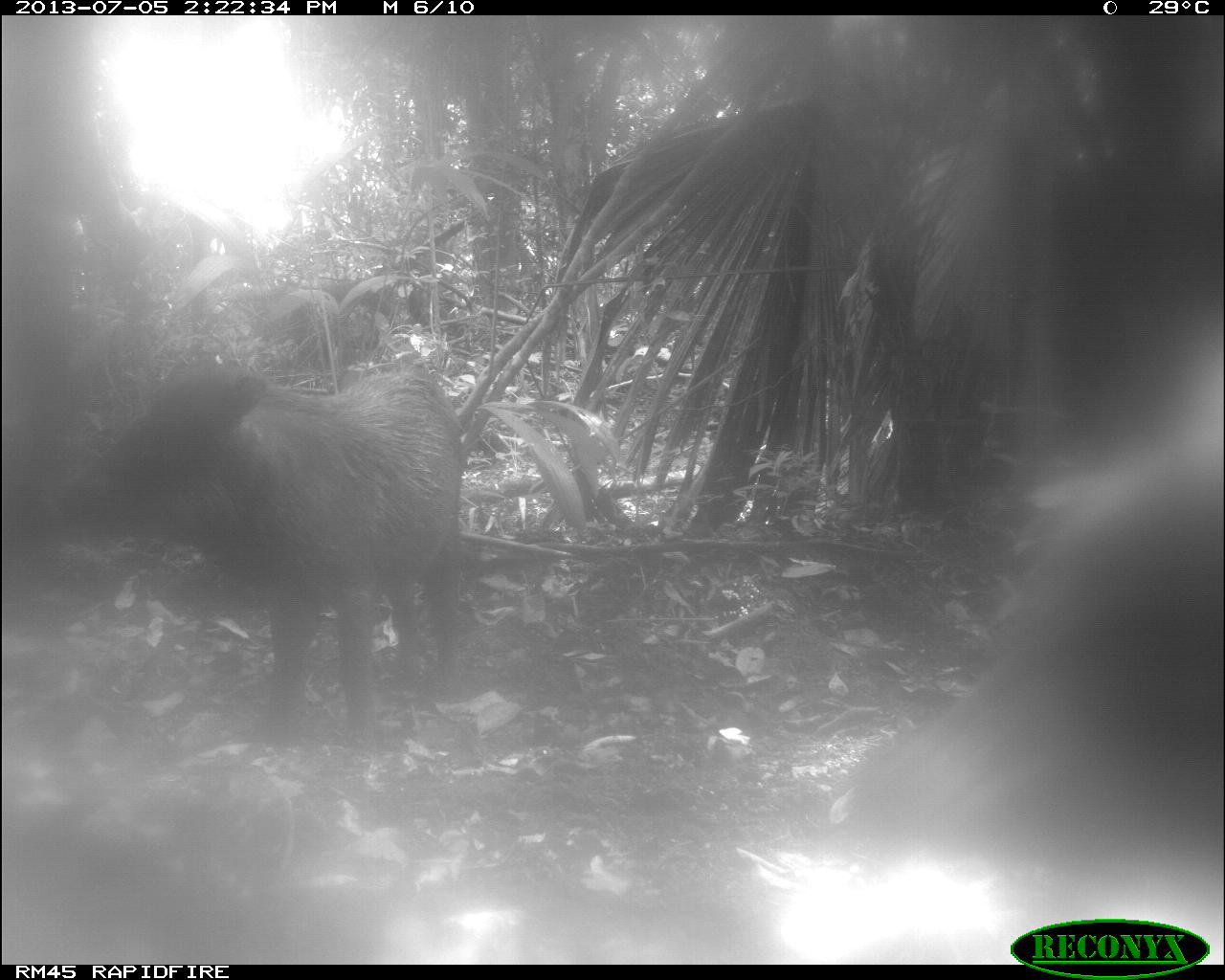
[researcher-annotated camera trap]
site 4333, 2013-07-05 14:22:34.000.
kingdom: Animalia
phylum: Chordata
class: Mammalia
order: Artiodactyla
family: Tayassuidae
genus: Tayassu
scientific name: Tayassu pecari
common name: white-lipped peccary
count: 3